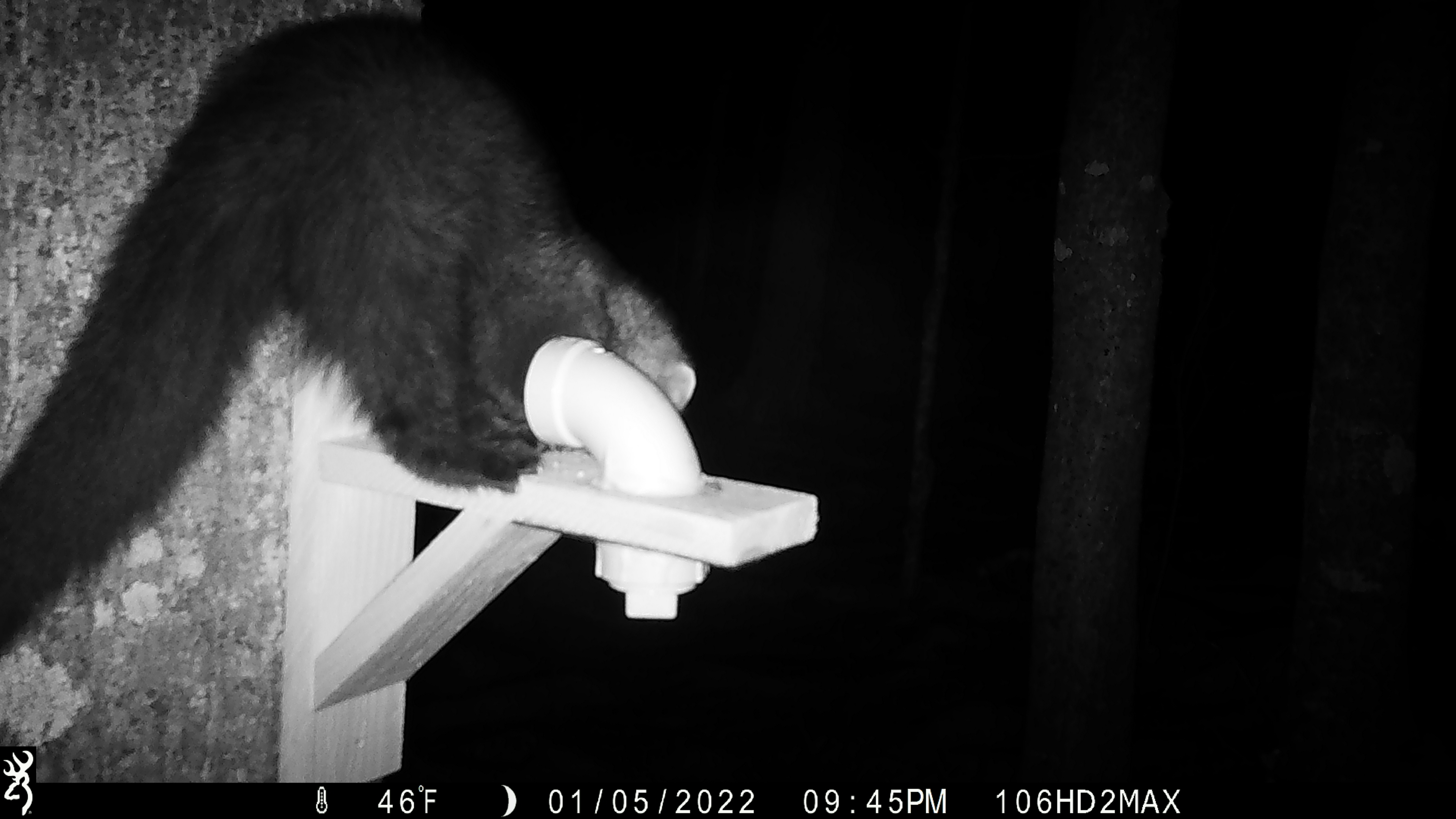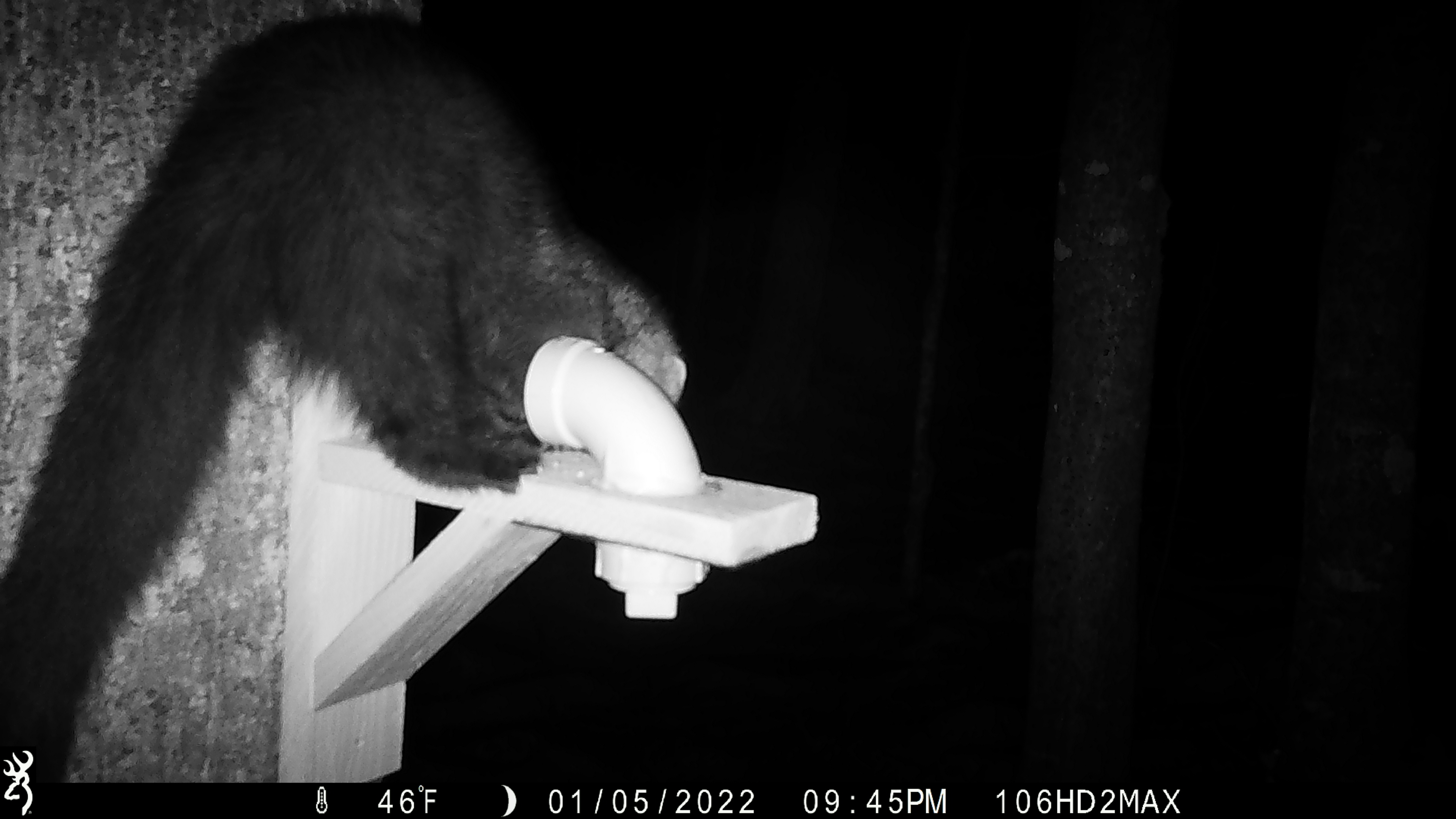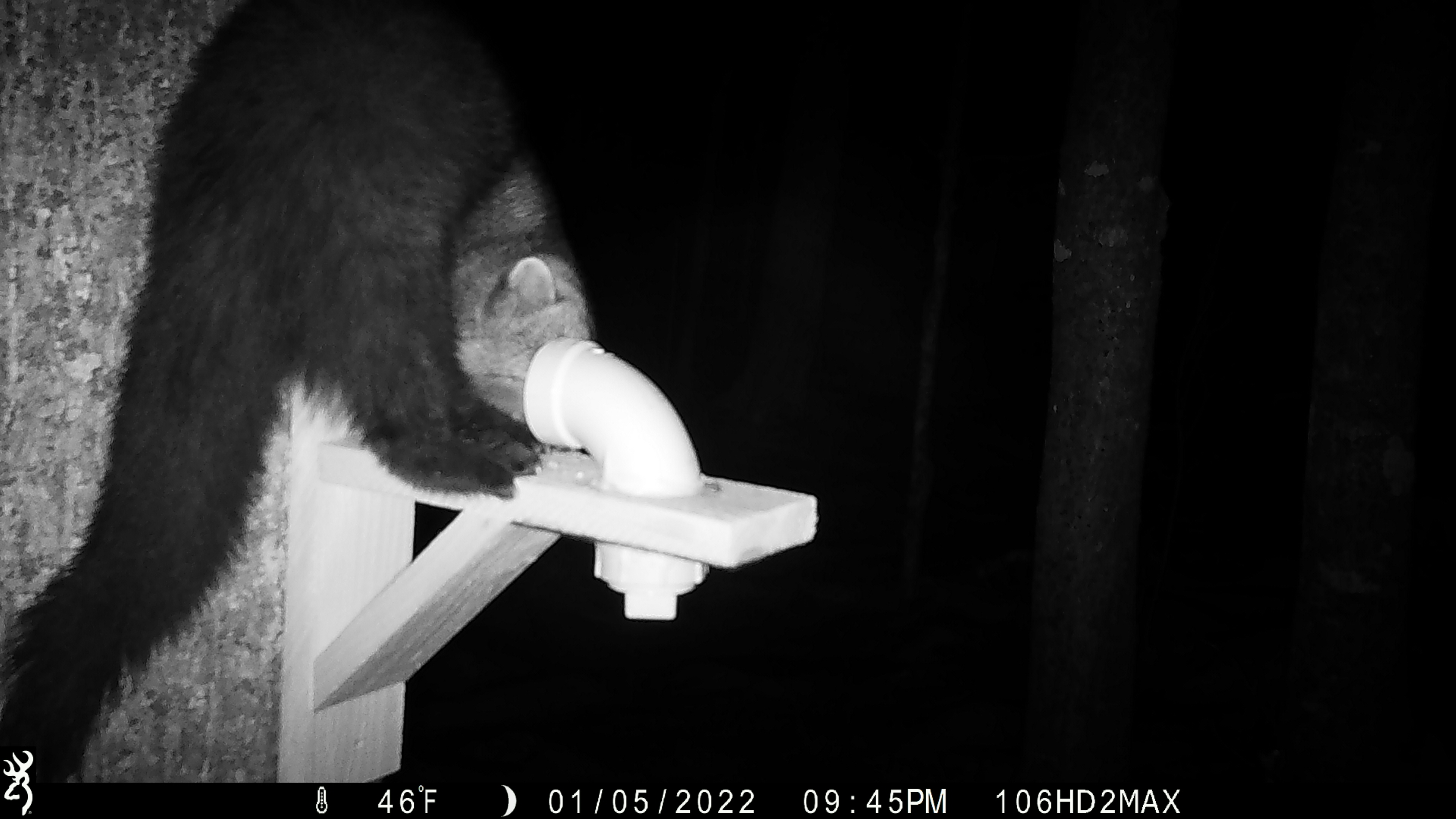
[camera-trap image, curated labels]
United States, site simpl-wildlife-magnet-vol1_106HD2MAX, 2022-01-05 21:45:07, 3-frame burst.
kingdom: Animalia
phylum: Chordata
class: Mammalia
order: Carnivora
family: Mustelidae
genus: Pekania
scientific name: Pekania pennanti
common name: fisher